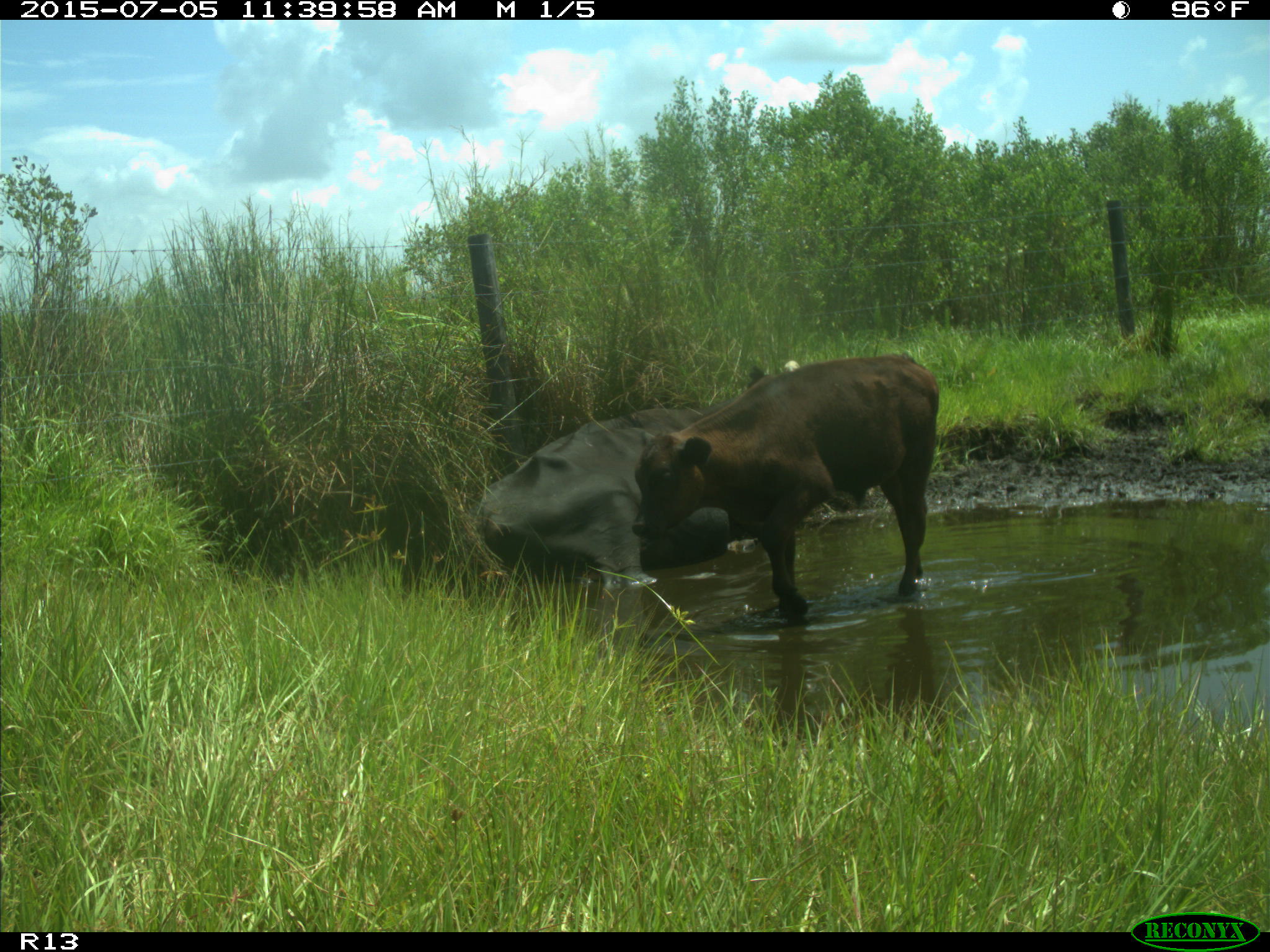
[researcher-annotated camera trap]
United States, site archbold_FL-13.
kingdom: Animalia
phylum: Chordata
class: Mammalia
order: Artiodactyla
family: Bovidae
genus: Bos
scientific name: Bos taurus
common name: domestic cow